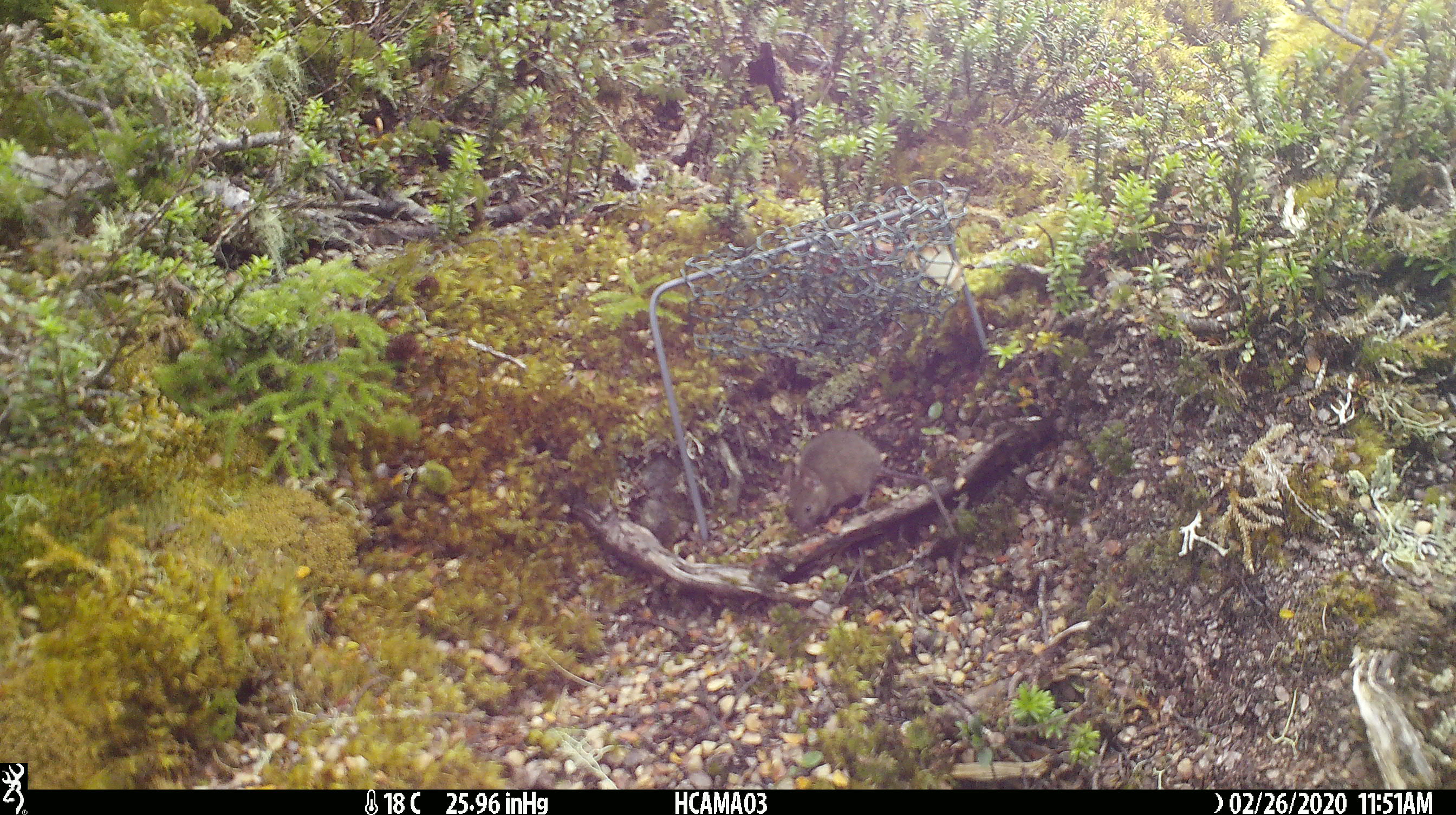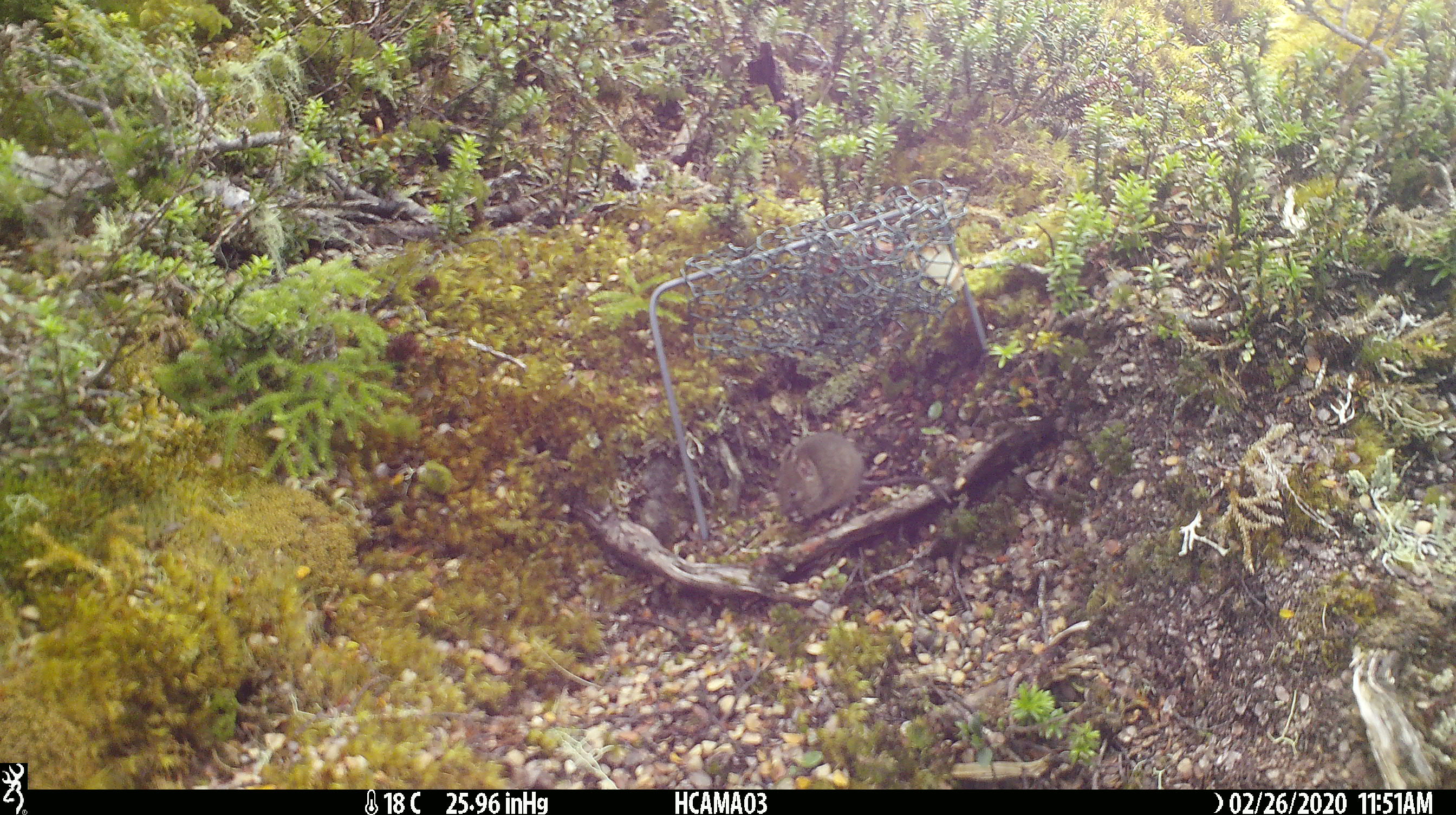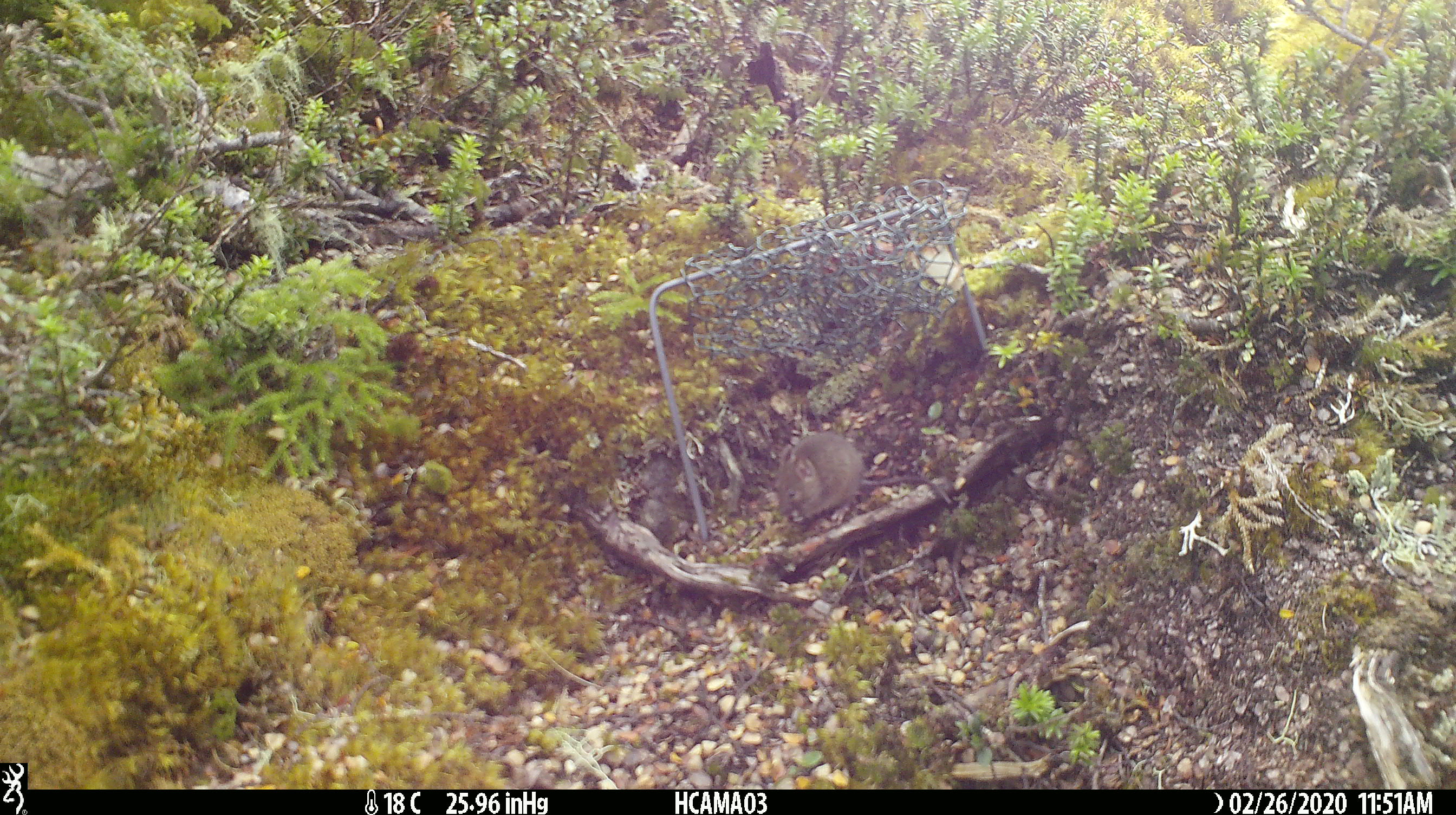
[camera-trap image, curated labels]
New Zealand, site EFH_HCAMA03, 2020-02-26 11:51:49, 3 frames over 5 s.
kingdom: Animalia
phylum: Chordata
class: Mammalia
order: Rodentia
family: Muridae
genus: Mus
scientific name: Mus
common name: mouse